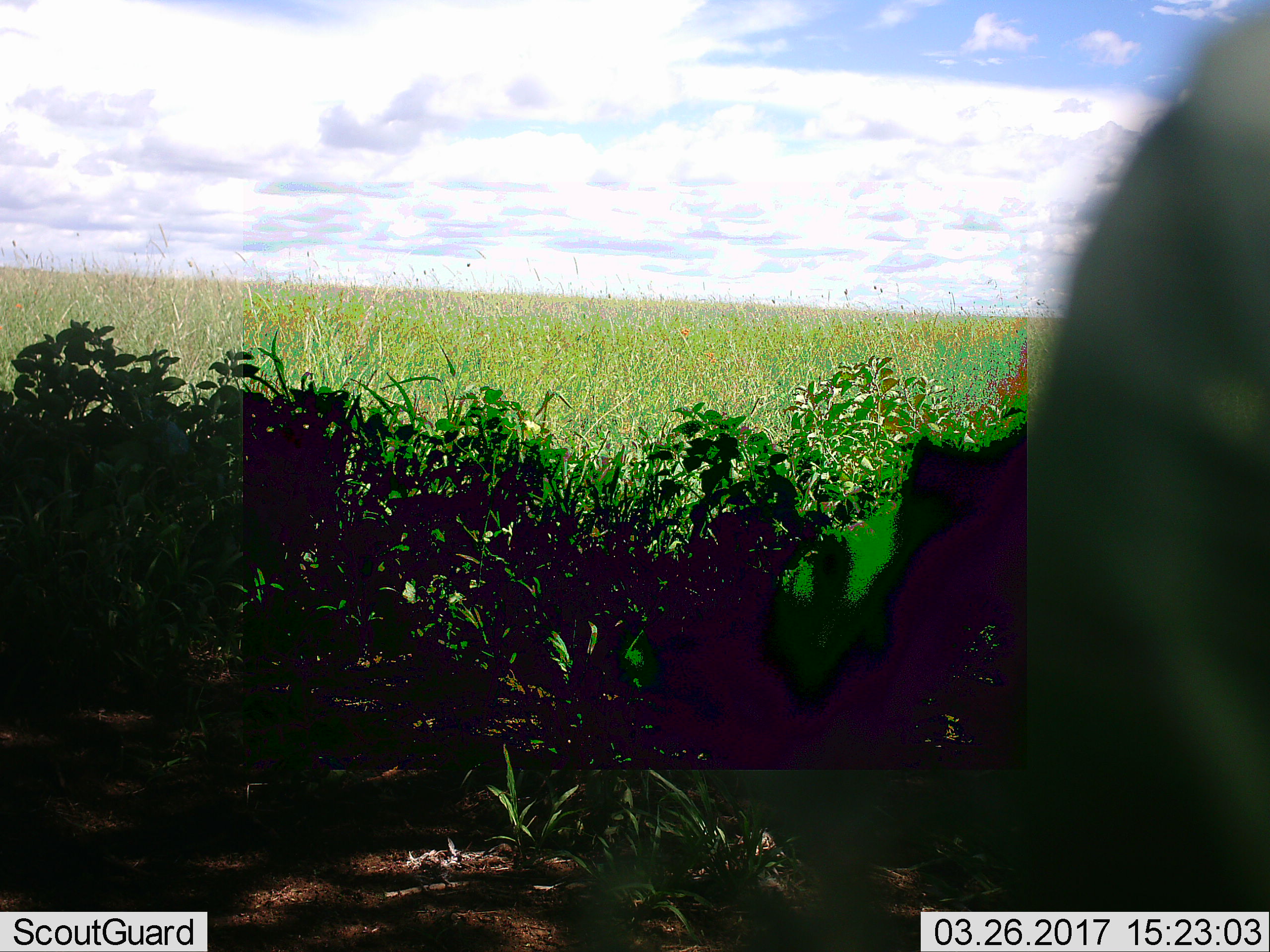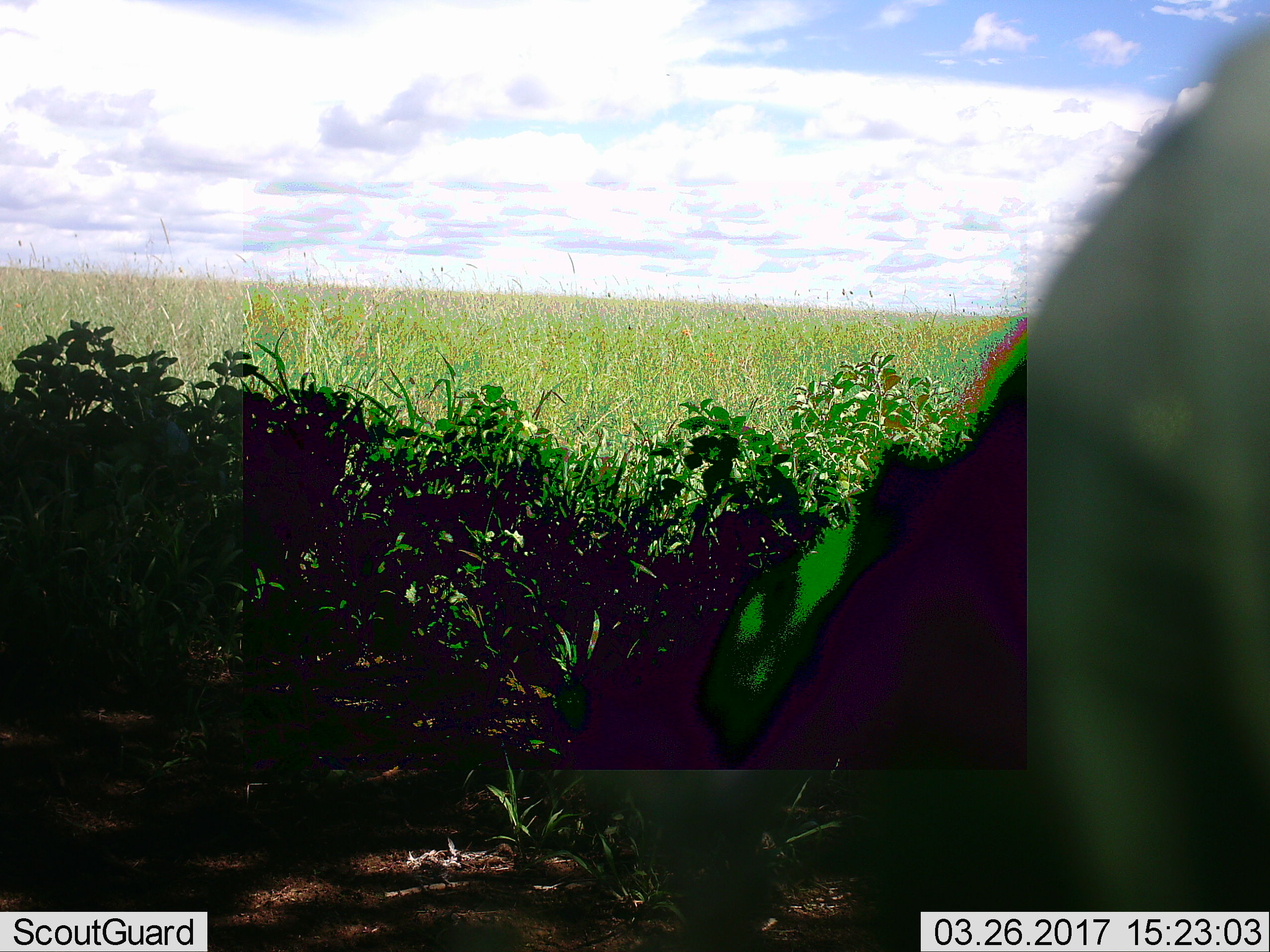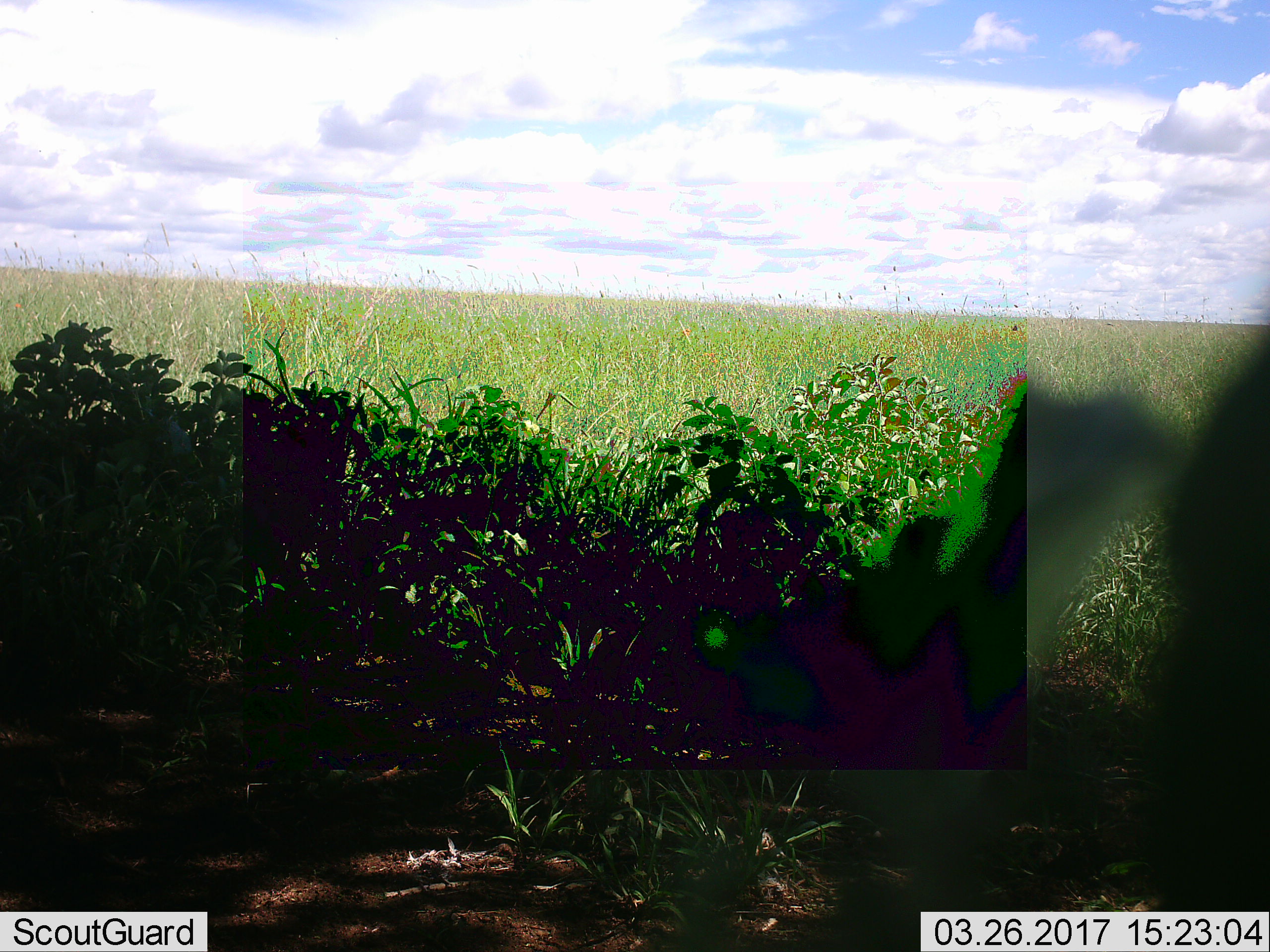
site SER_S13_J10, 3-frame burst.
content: unidentified animal